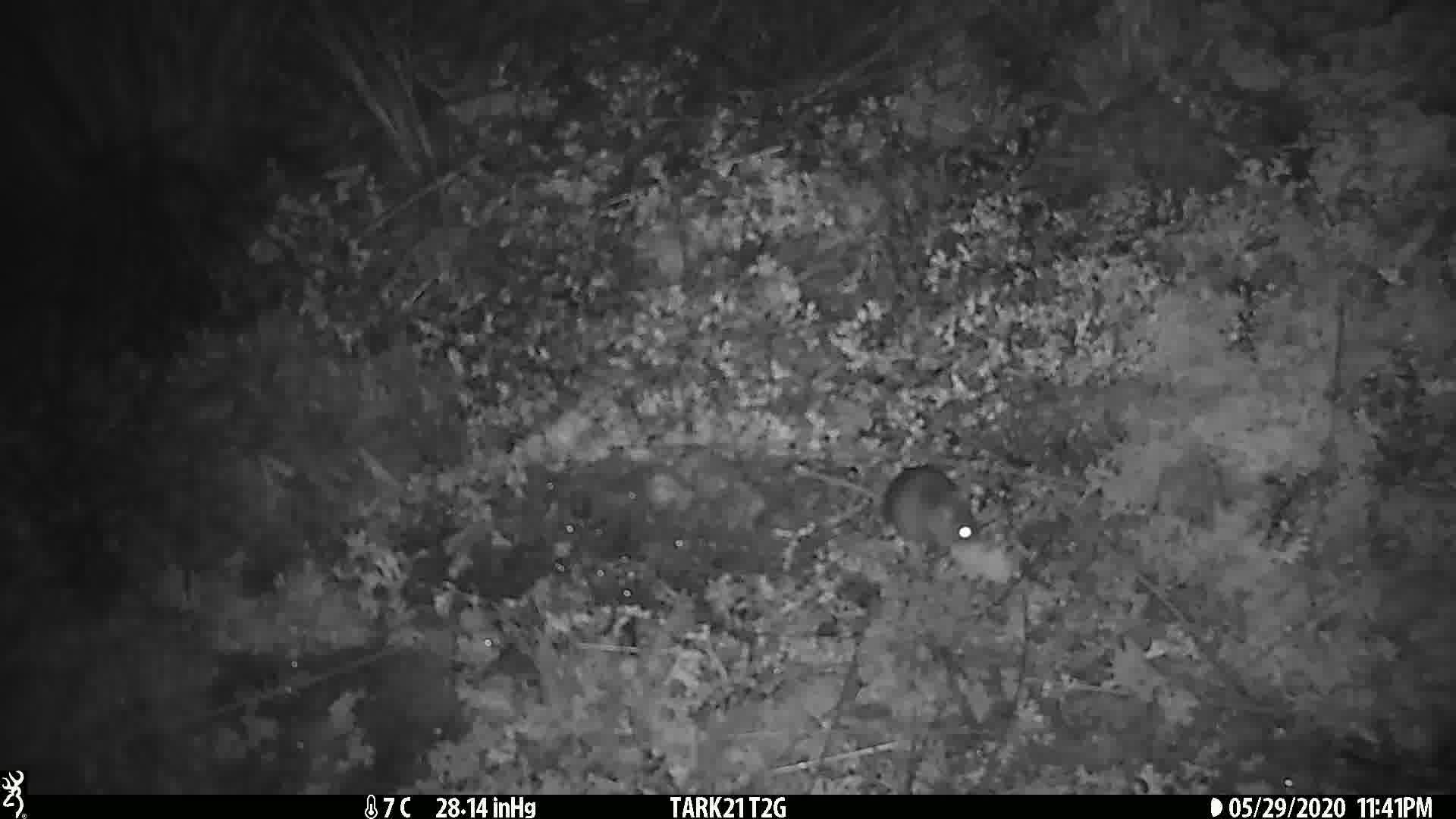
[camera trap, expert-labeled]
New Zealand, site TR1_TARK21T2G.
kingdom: Animalia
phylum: Chordata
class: Mammalia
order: Rodentia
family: Muridae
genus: Mus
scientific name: Mus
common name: mouse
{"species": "mouse (Mus)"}